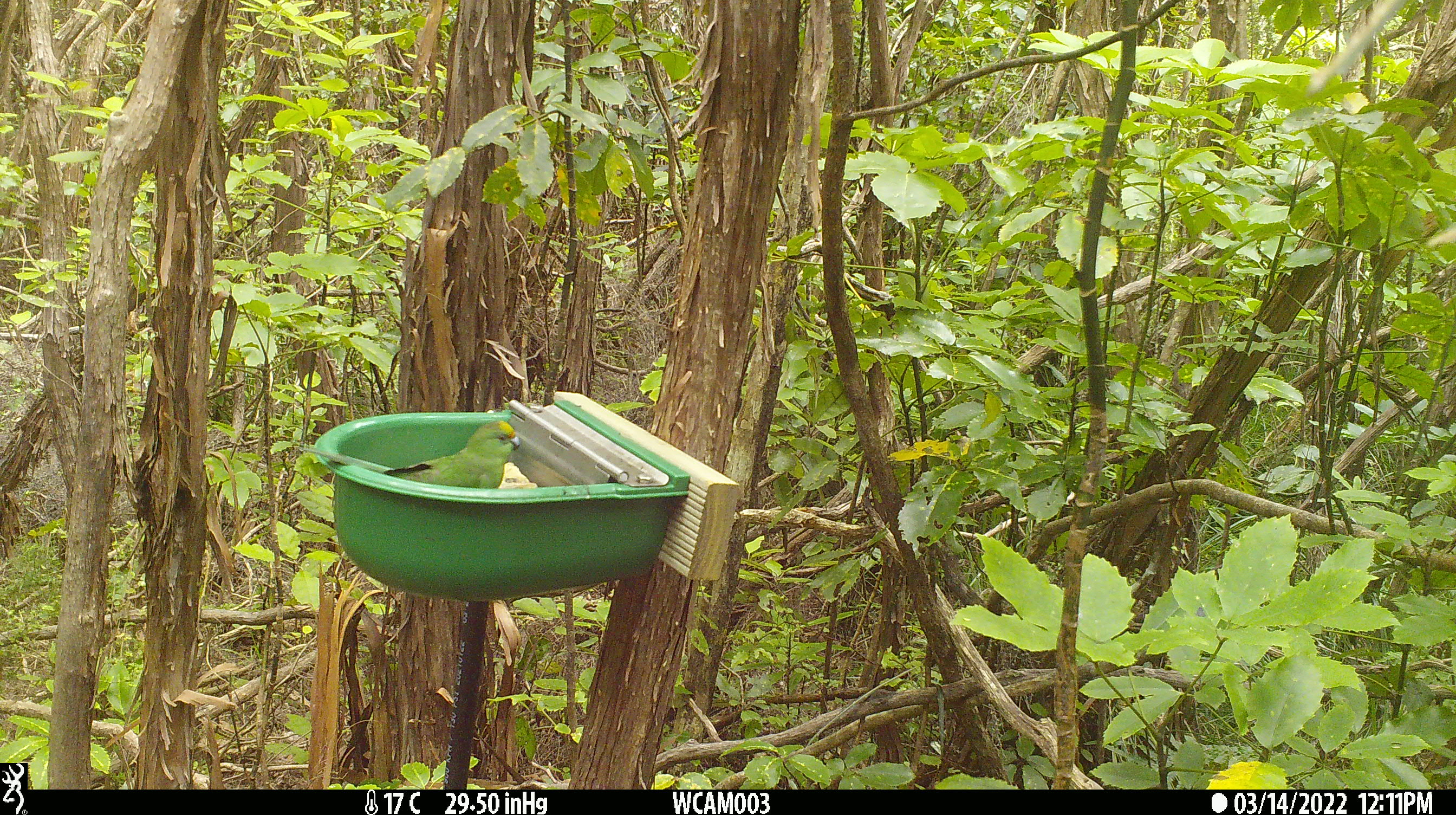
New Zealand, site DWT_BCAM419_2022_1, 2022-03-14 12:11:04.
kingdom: Animalia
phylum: Chordata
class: Aves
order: Psittaciformes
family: Psittaculidae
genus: Cyanoramphus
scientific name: Cyanoramphus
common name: parakeet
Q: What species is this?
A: Parakeet (Cyanoramphus).